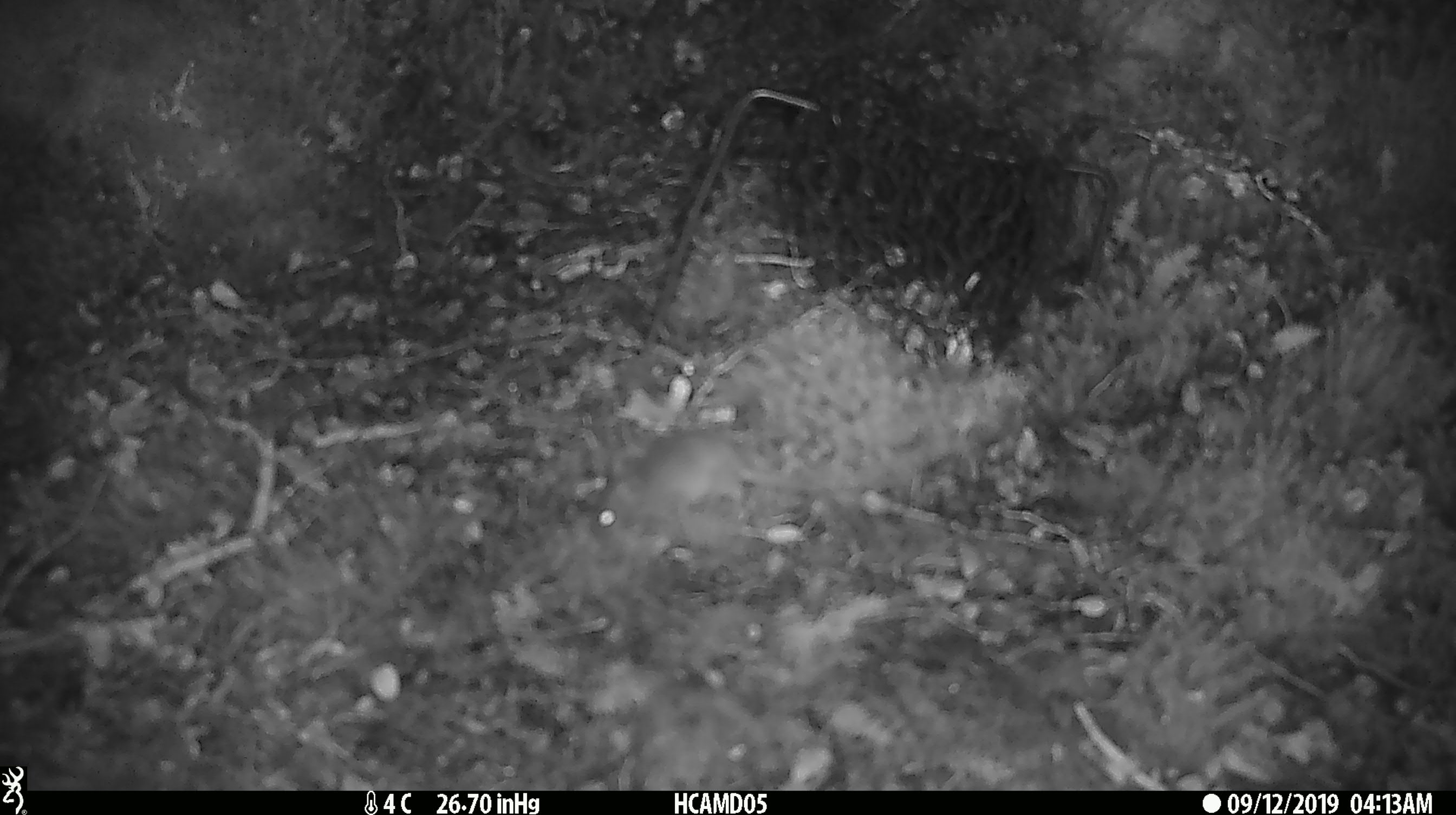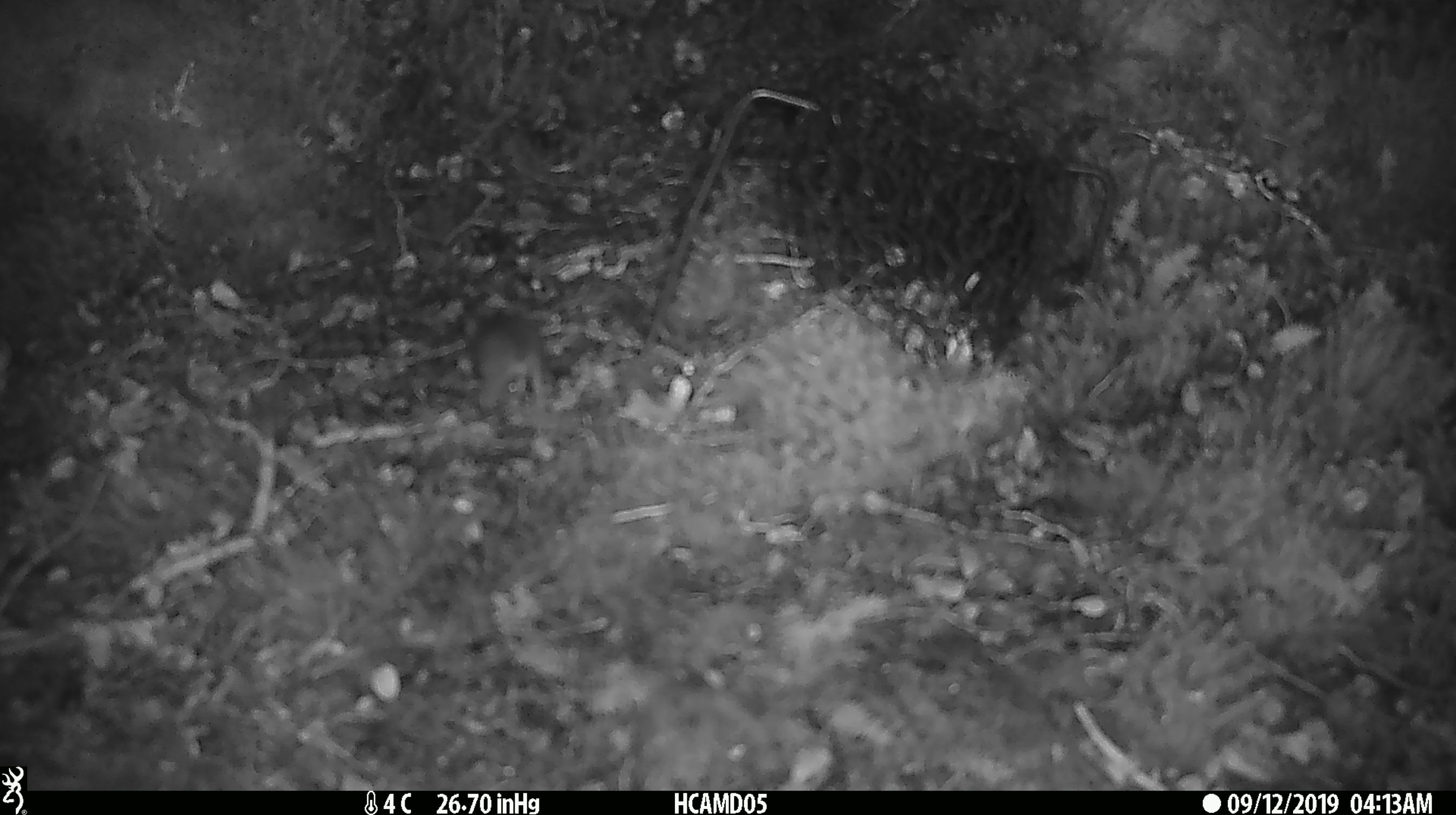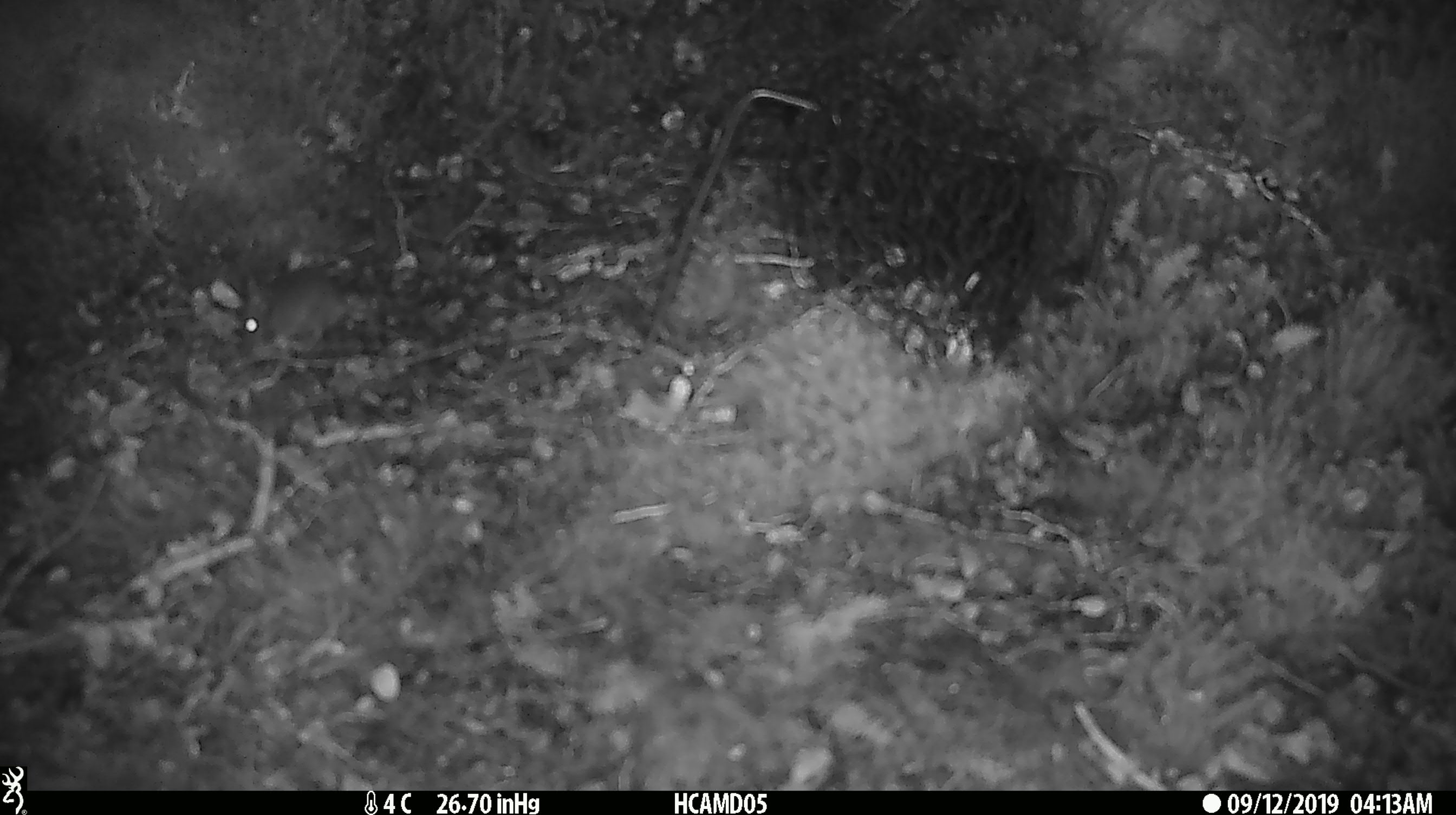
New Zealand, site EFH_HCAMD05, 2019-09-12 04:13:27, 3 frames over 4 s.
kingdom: Animalia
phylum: Chordata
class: Mammalia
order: Rodentia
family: Muridae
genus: Mus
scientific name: Mus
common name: mouse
Mouse (Mus).